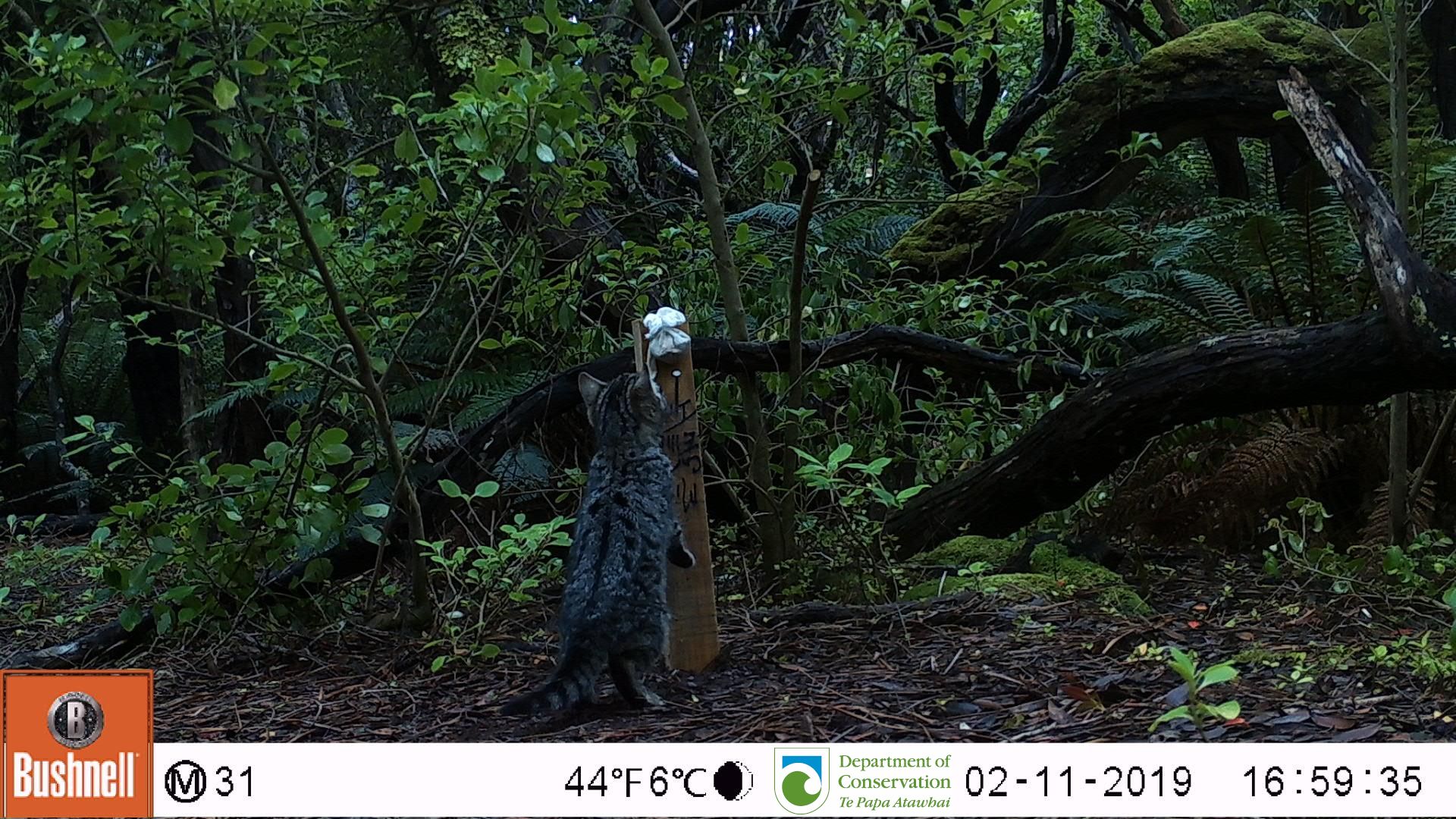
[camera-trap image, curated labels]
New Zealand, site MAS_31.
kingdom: Animalia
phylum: Chordata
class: Mammalia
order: Carnivora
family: Felidae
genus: Felis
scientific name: Felis catus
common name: domestic cat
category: cat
Cat (domestic cat) (Felis catus).